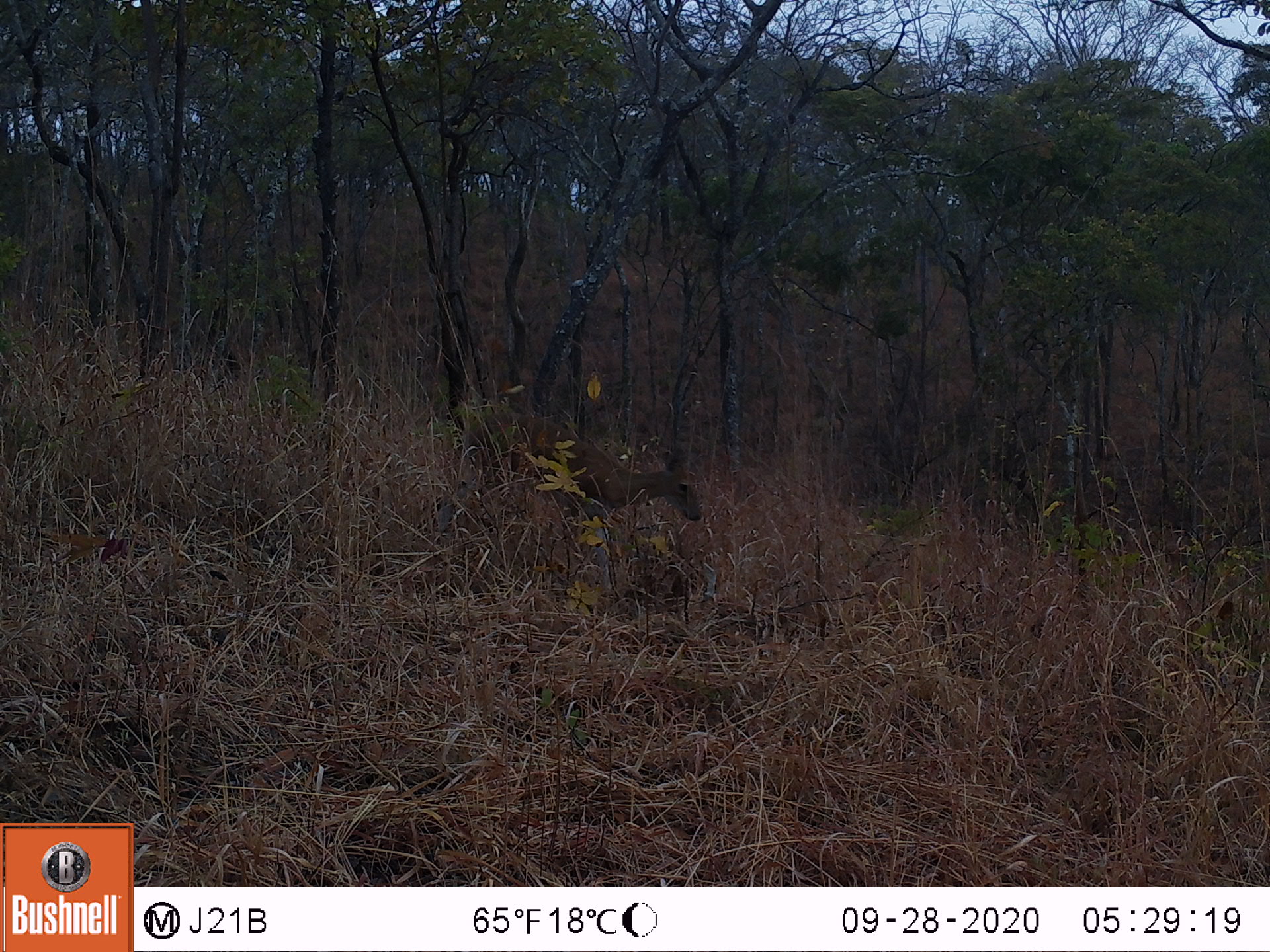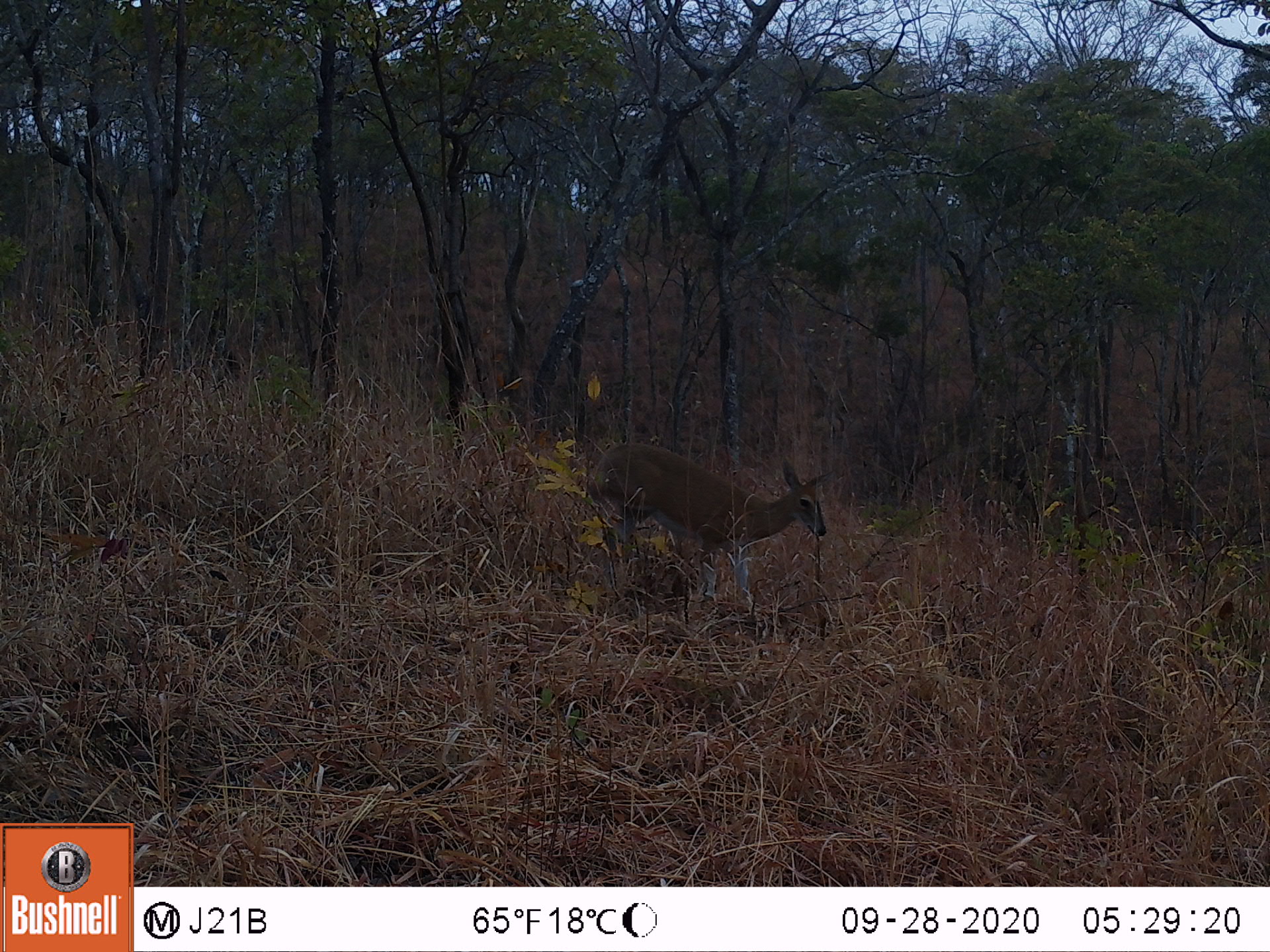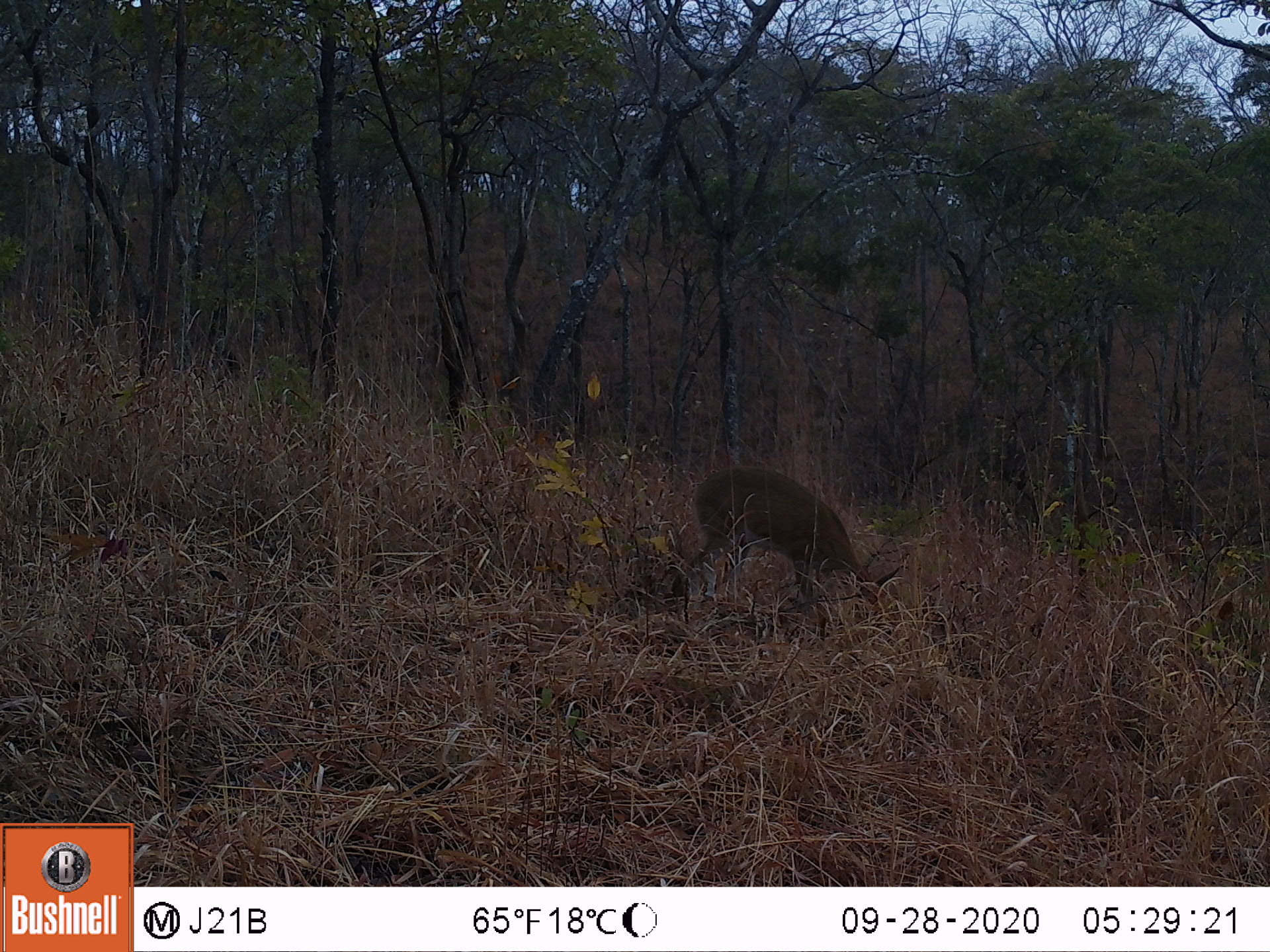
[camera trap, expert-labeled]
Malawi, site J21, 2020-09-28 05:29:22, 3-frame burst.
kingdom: Animalia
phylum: Chordata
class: Mammalia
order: Artiodactyla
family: Bovidae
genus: Sylvicapra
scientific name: Sylvicapra grimmia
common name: common duiker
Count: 1.